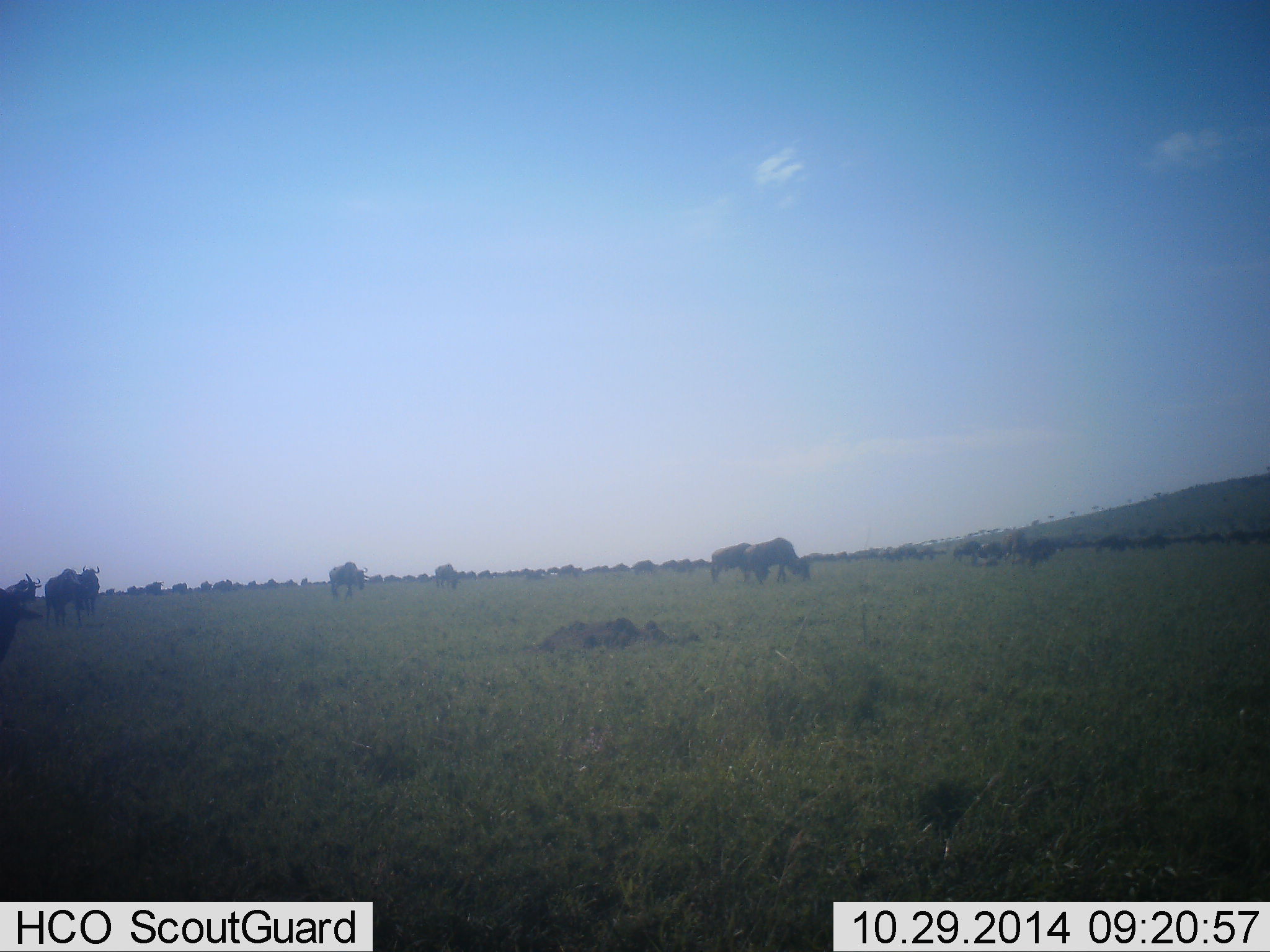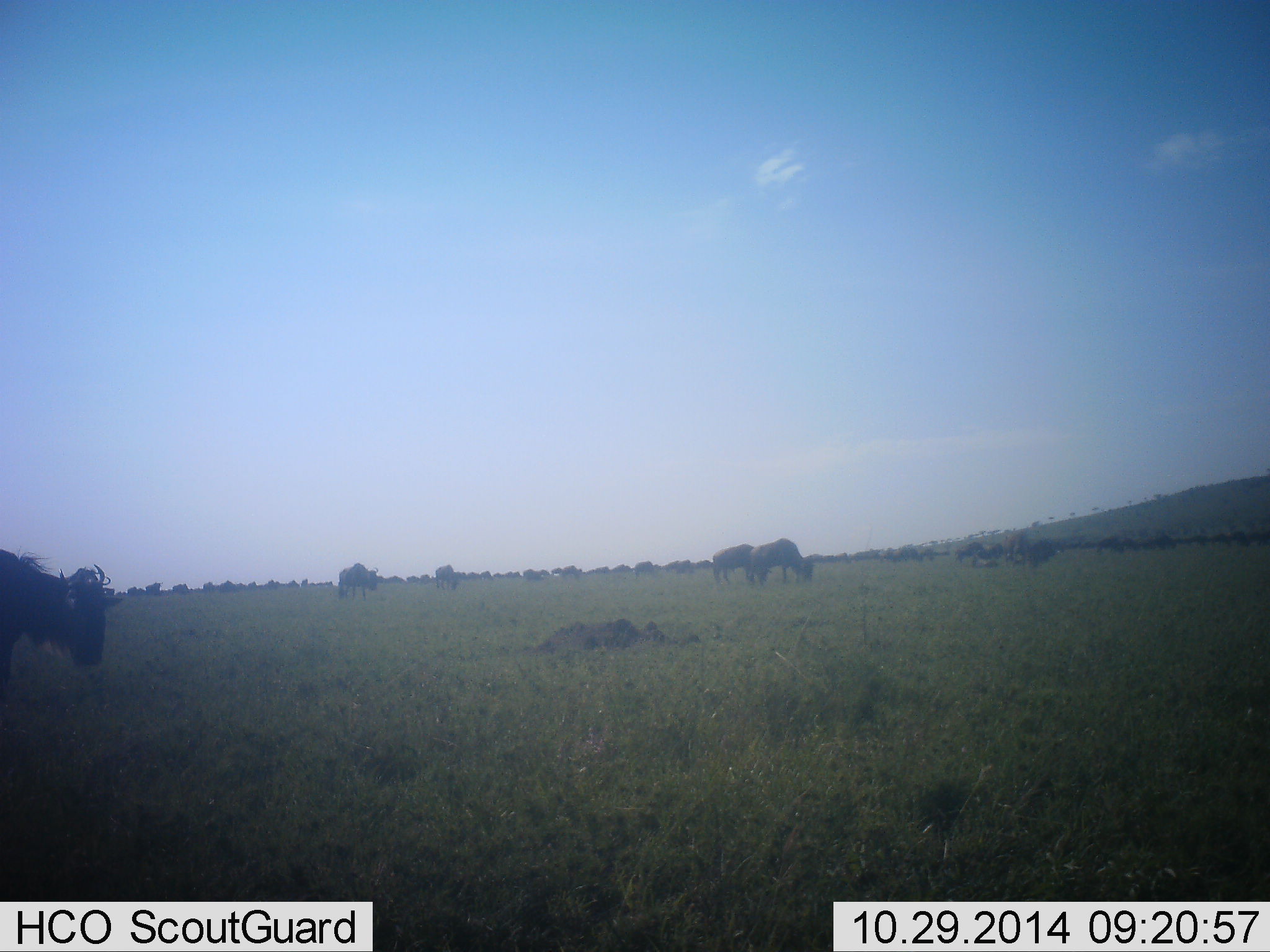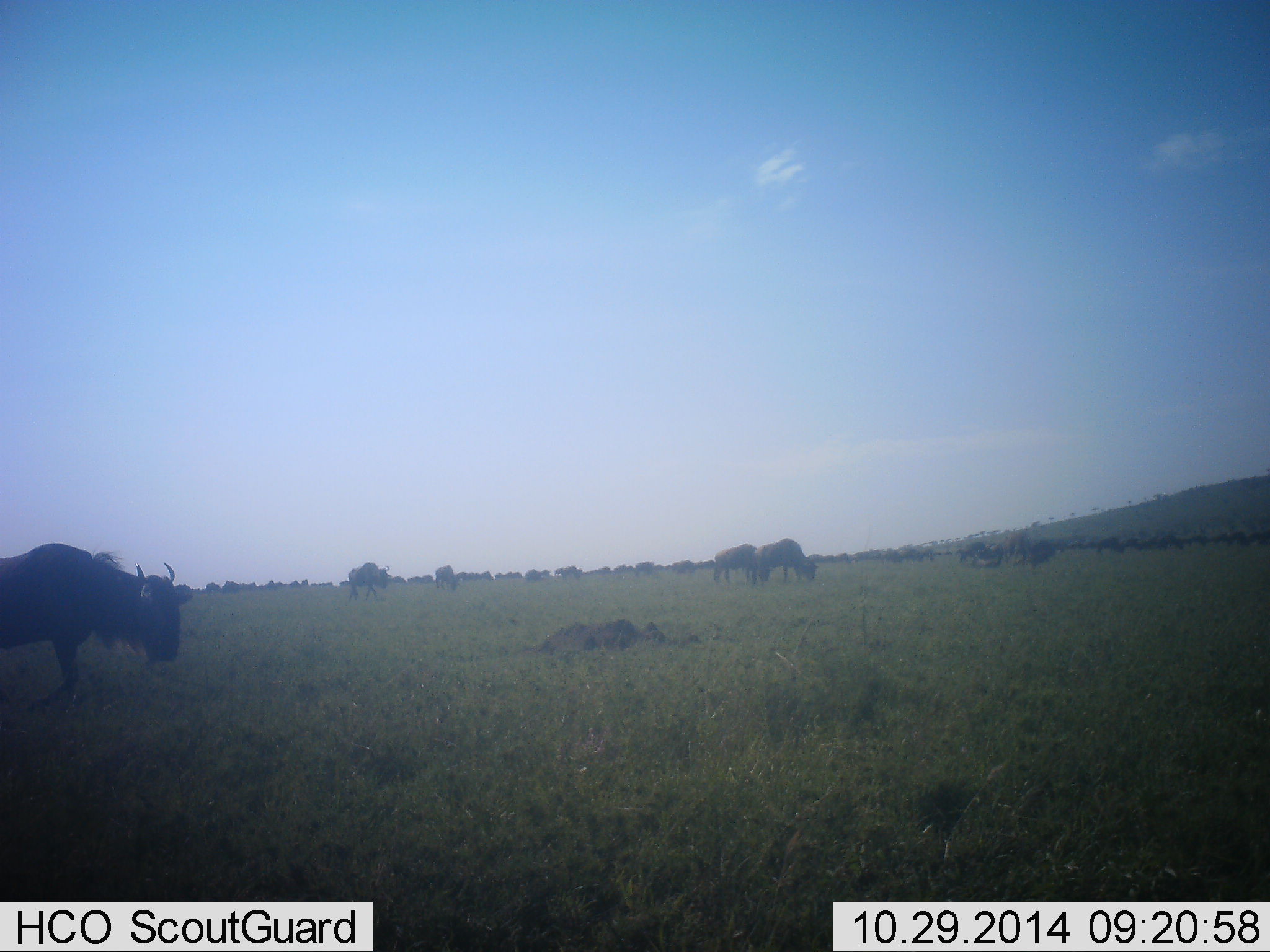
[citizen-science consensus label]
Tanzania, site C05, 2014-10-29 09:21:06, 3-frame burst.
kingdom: Animalia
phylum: Chordata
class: Mammalia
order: Artiodactyla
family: Bovidae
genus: Connochaetes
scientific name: Connochaetes taurinus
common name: blue wildebeest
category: wildebeest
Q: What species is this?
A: Wildebeest (blue wildebeest) (Connochaetes taurinus).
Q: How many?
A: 11-50.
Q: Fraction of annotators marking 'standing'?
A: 70%.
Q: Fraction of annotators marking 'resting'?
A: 0%.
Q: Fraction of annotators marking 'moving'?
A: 70%.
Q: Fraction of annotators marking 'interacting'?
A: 0%.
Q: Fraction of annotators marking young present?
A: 0%.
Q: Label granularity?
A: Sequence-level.